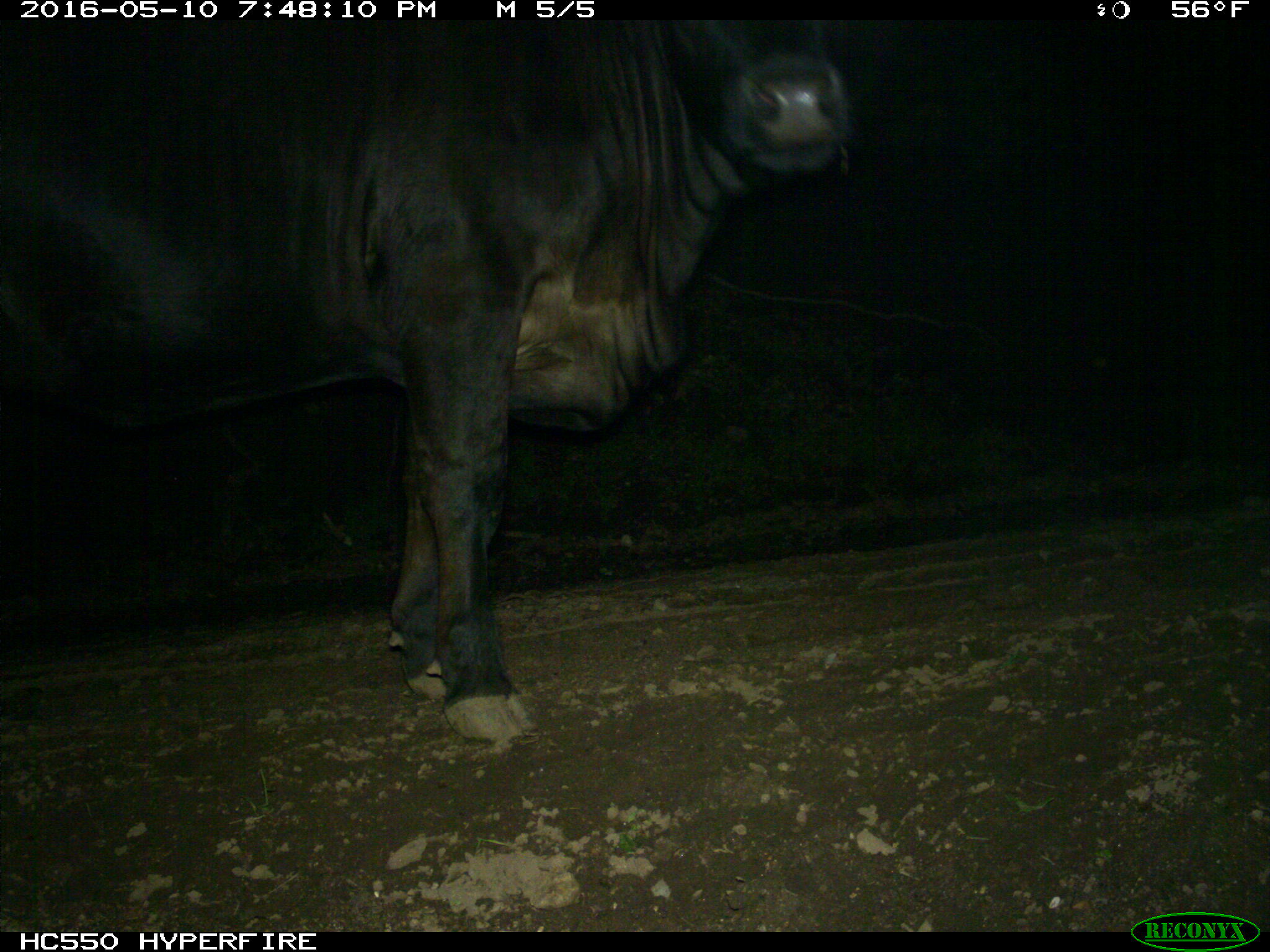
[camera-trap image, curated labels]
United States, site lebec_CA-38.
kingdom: Animalia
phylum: Chordata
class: Mammalia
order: Artiodactyla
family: Bovidae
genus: Bos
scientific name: Bos taurus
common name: domestic cow